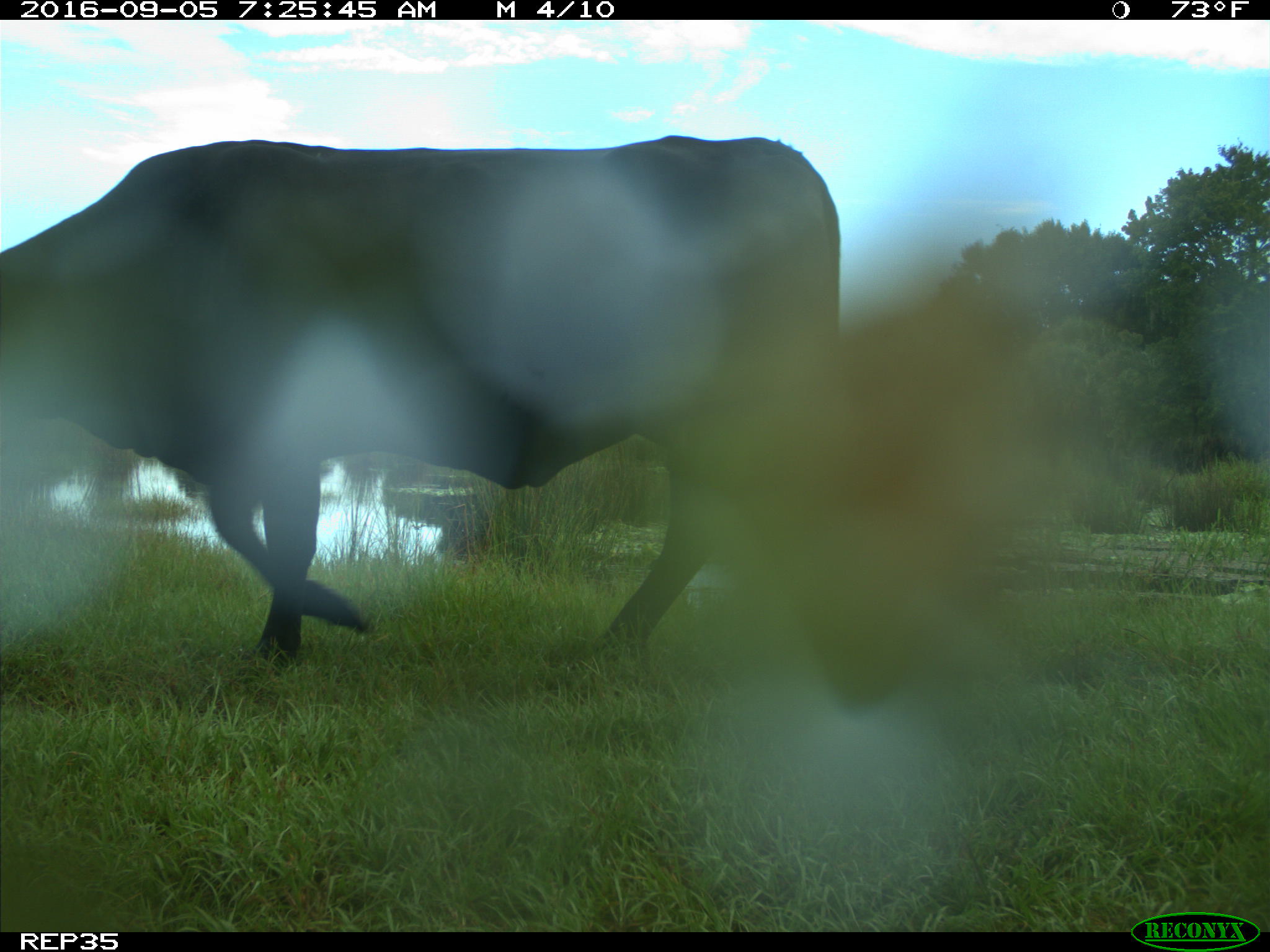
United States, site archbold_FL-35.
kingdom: Animalia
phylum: Chordata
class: Mammalia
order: Artiodactyla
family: Bovidae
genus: Bos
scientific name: Bos taurus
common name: domestic cow